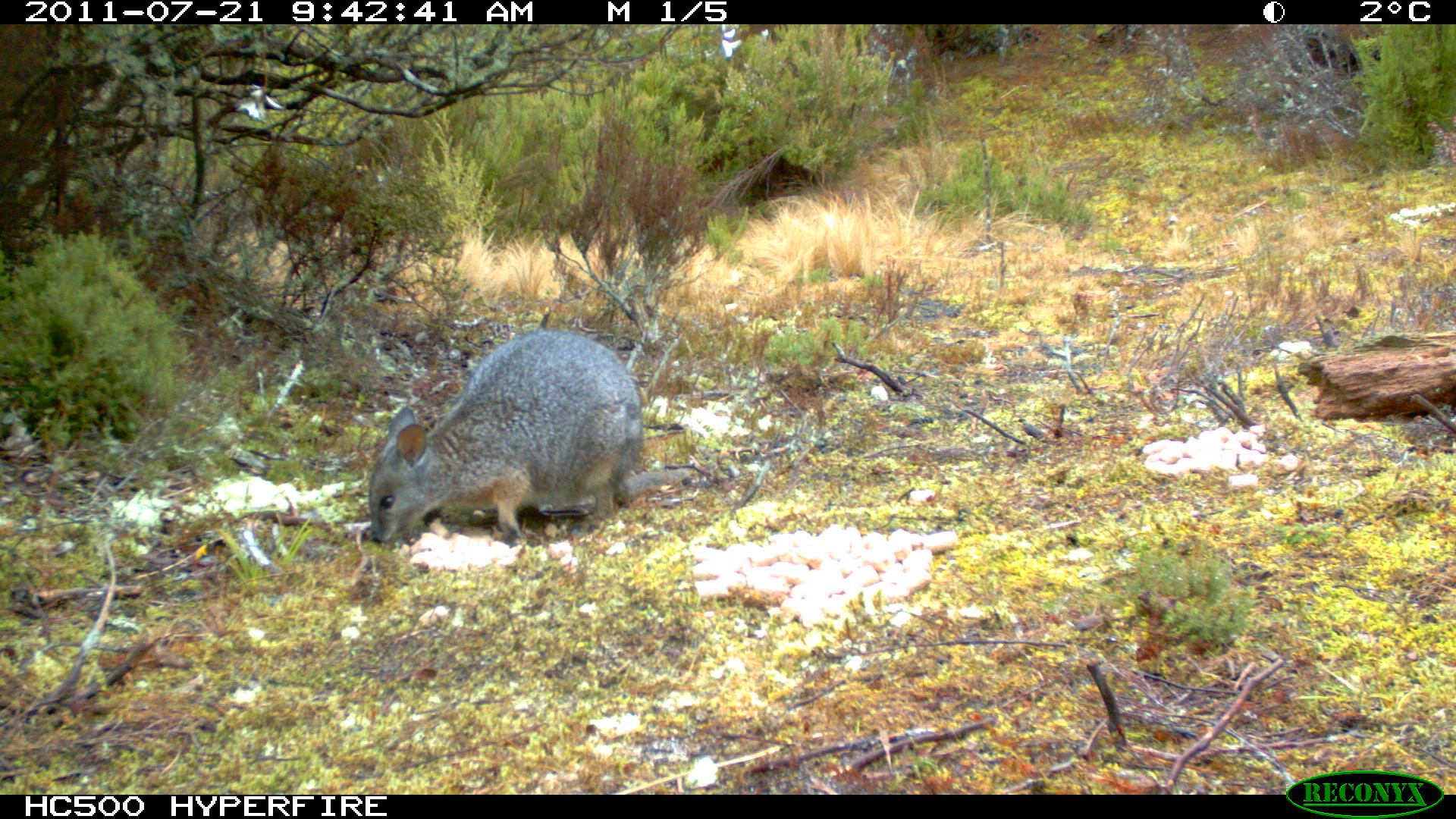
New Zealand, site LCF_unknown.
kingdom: Animalia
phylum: Chordata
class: Mammalia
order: Diprotodontia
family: Macropodidae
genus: Notamacropus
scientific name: Notamacropus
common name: wallaby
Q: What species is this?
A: Wallaby (Notamacropus).